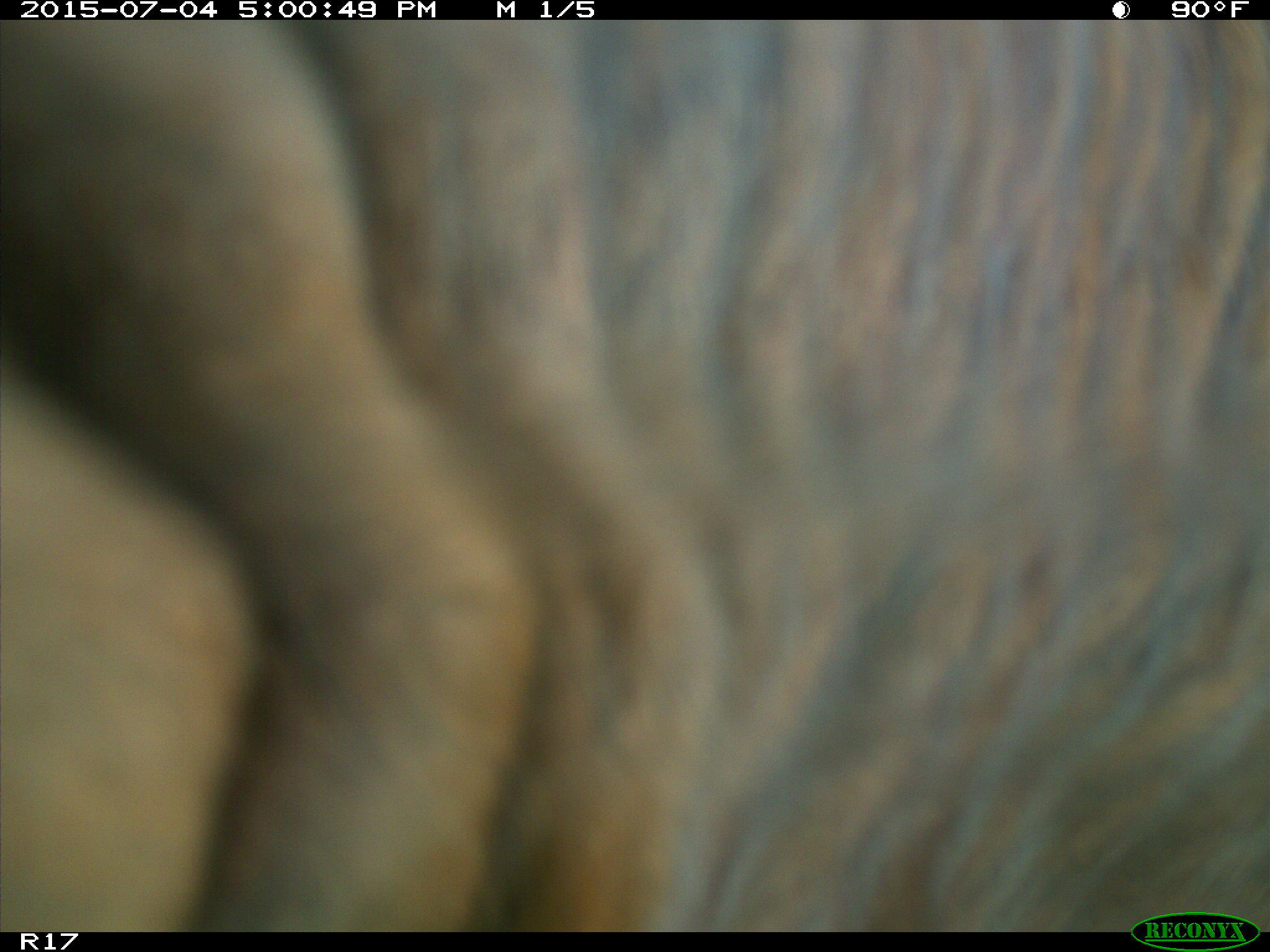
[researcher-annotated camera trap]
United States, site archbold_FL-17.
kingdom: Animalia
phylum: Chordata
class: Mammalia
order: Artiodactyla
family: Bovidae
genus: Bos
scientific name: Bos taurus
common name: domestic cow